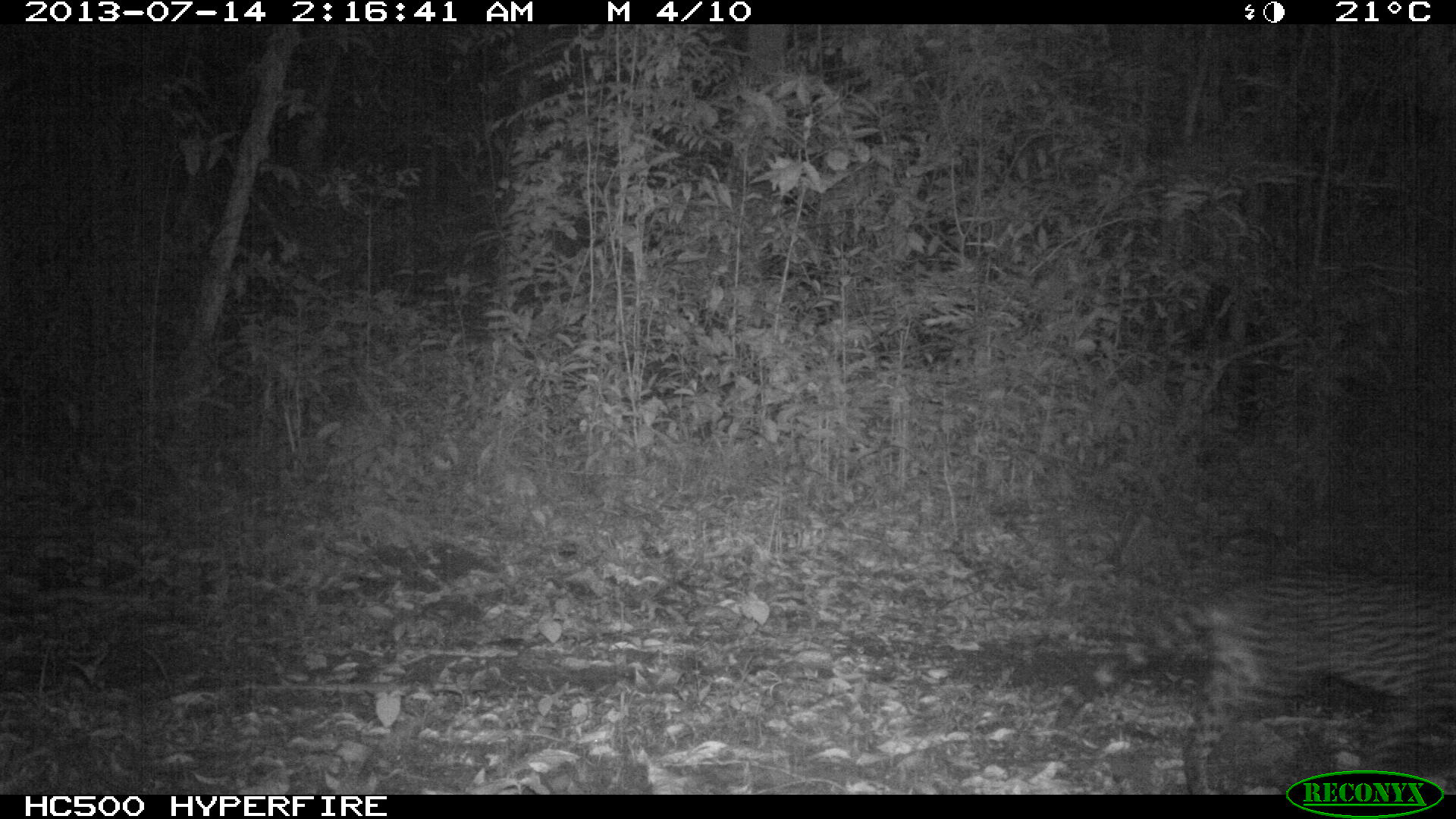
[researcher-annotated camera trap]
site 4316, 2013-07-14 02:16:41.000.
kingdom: Animalia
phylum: Chordata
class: Mammalia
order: Carnivora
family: Felidae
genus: Leopardus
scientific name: Leopardus pardalis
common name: ocelot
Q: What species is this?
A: Leopardus pardalis (ocelot).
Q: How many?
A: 1.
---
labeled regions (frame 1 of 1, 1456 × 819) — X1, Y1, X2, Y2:
leopardus pardalis: 1053, 571, 1456, 794